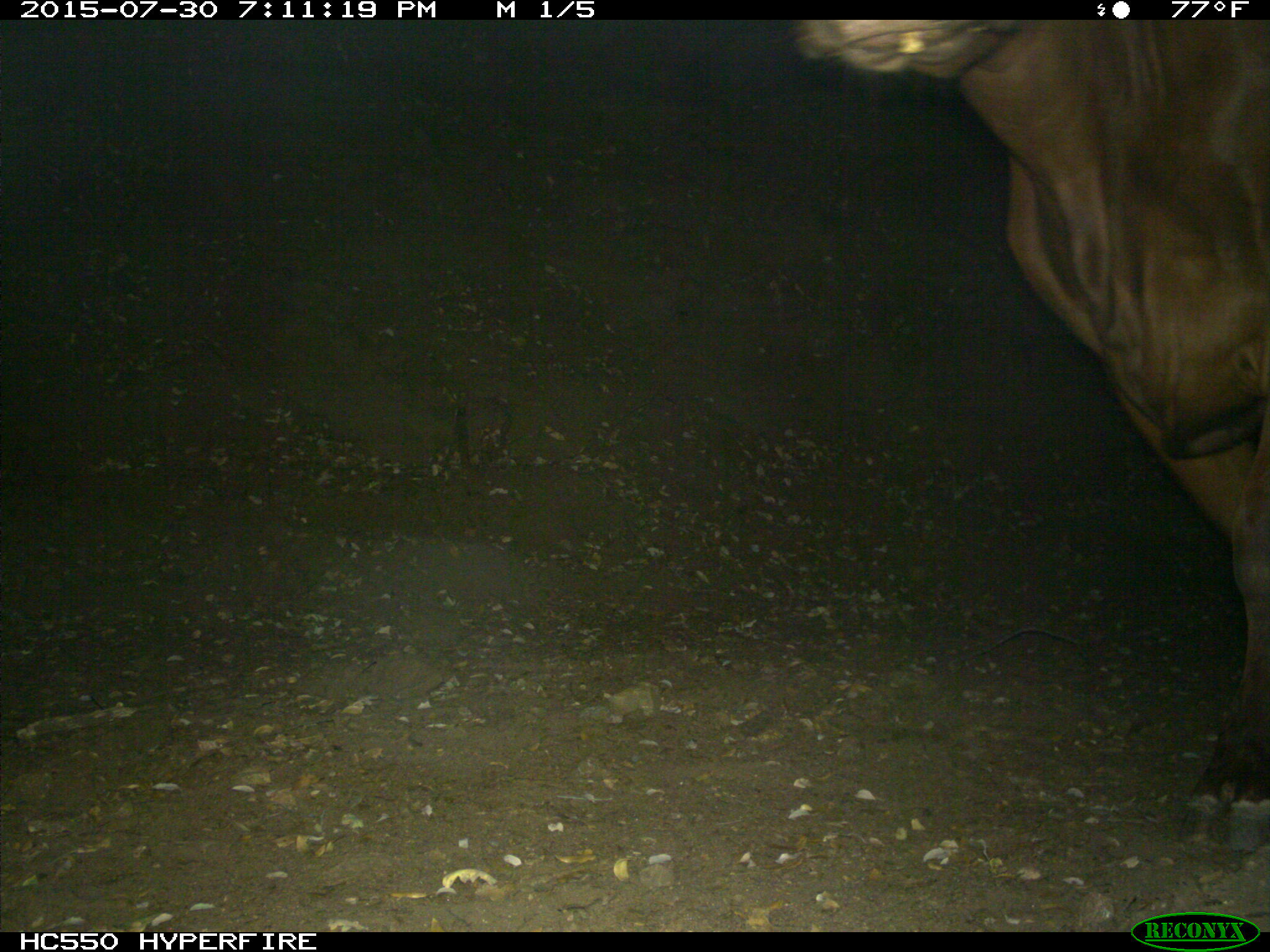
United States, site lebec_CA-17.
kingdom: Animalia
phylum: Chordata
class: Mammalia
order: Artiodactyla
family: Bovidae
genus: Bos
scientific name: Bos taurus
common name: domestic cow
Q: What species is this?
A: Bos taurus (domestic cow).